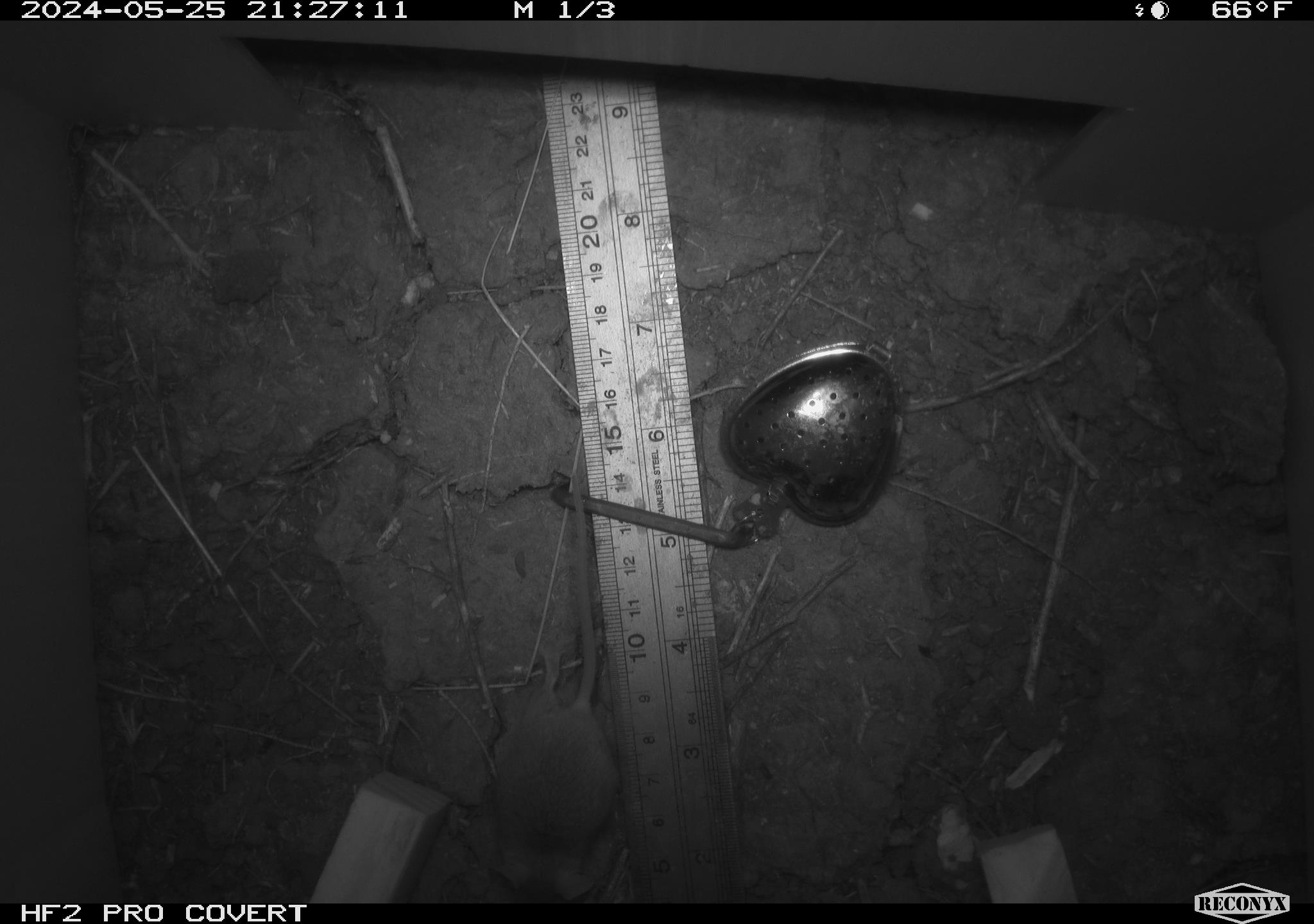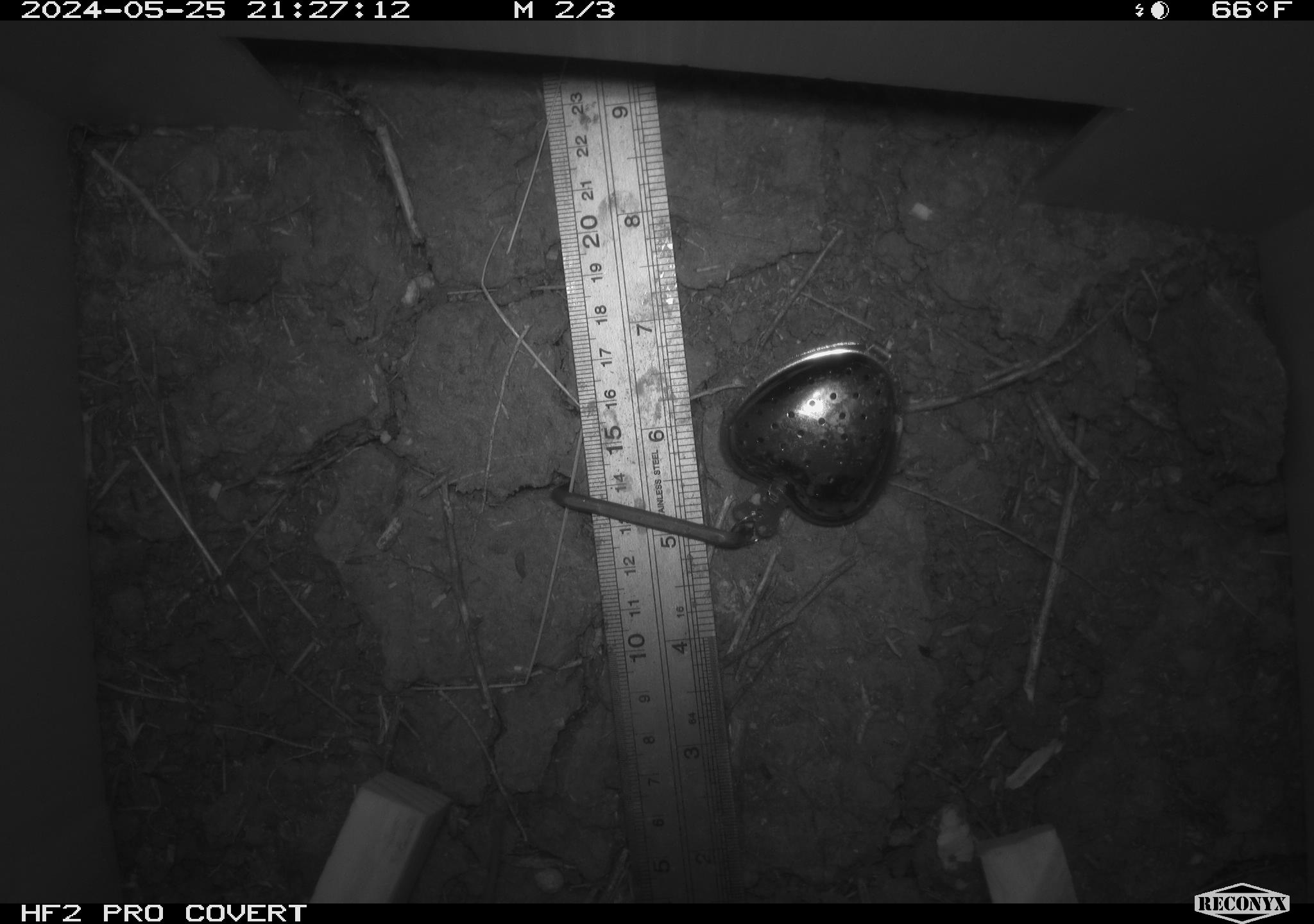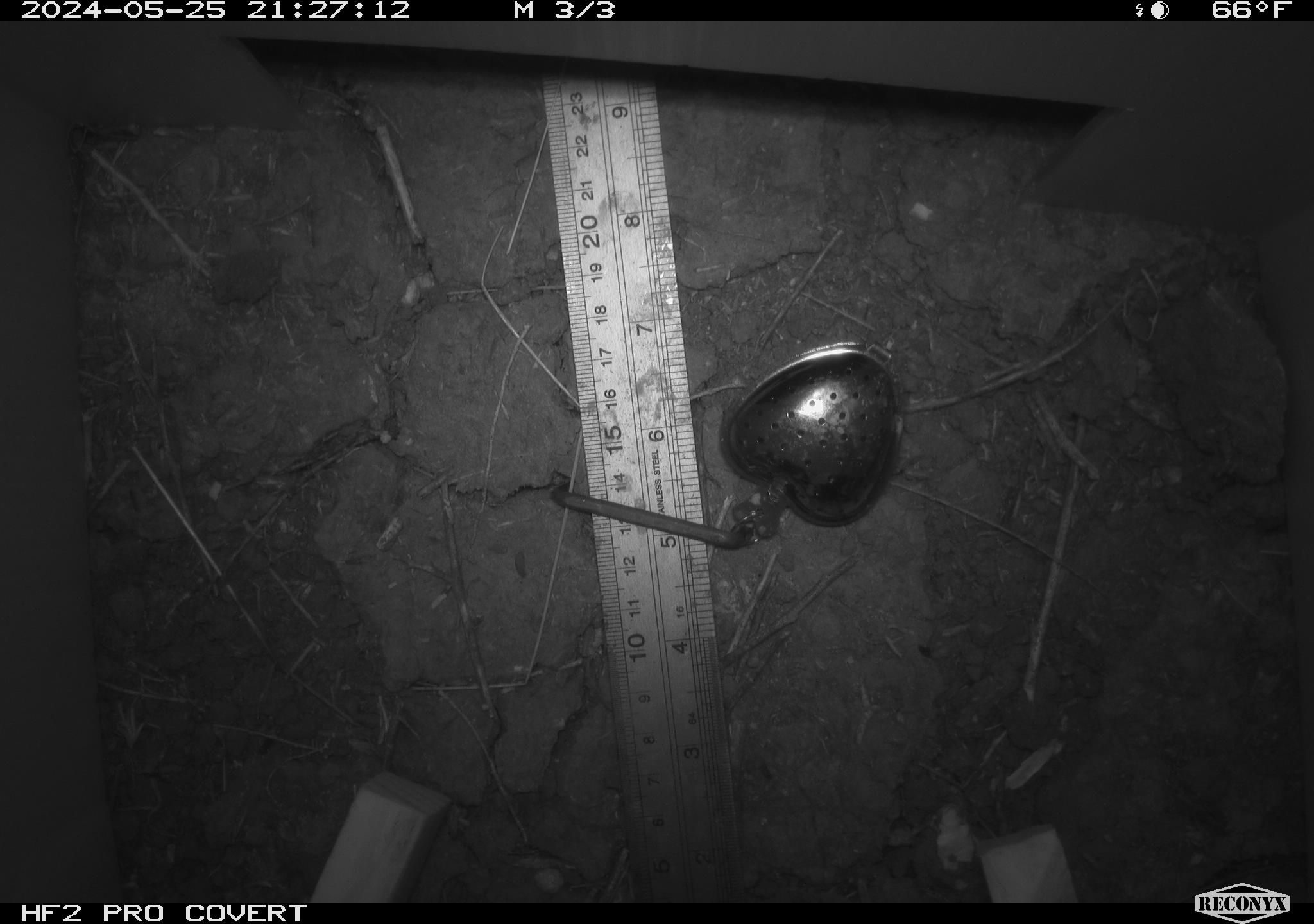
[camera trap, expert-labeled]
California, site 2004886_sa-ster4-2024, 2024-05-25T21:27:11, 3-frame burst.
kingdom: Animalia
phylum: Chordata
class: Mammalia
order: Rodentia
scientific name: Rodentia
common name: mouse species